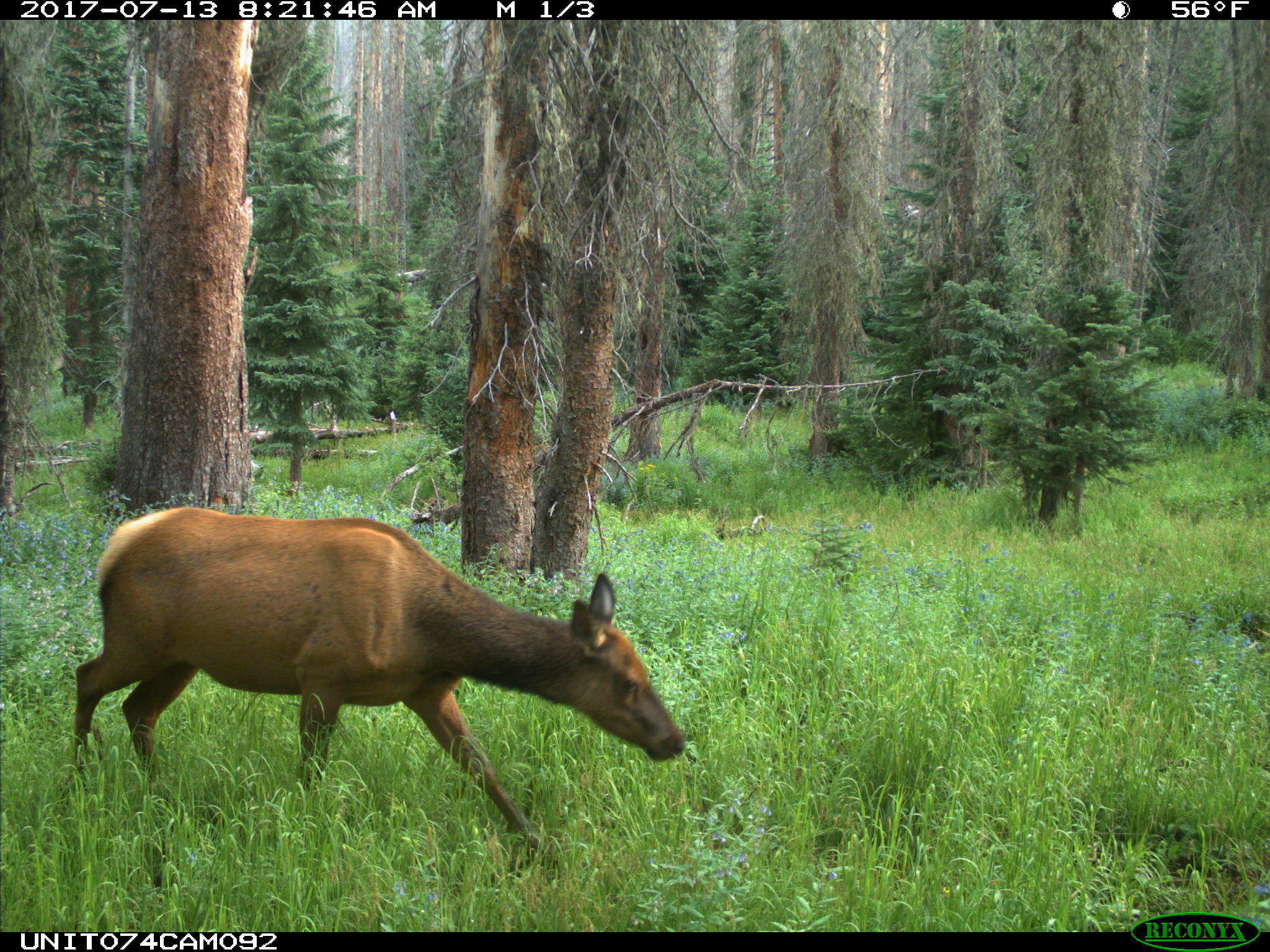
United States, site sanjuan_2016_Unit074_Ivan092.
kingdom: Animalia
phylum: Chordata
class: Mammalia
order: Artiodactyla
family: Cervidae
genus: Cervus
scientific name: Cervus elaphus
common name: red deer